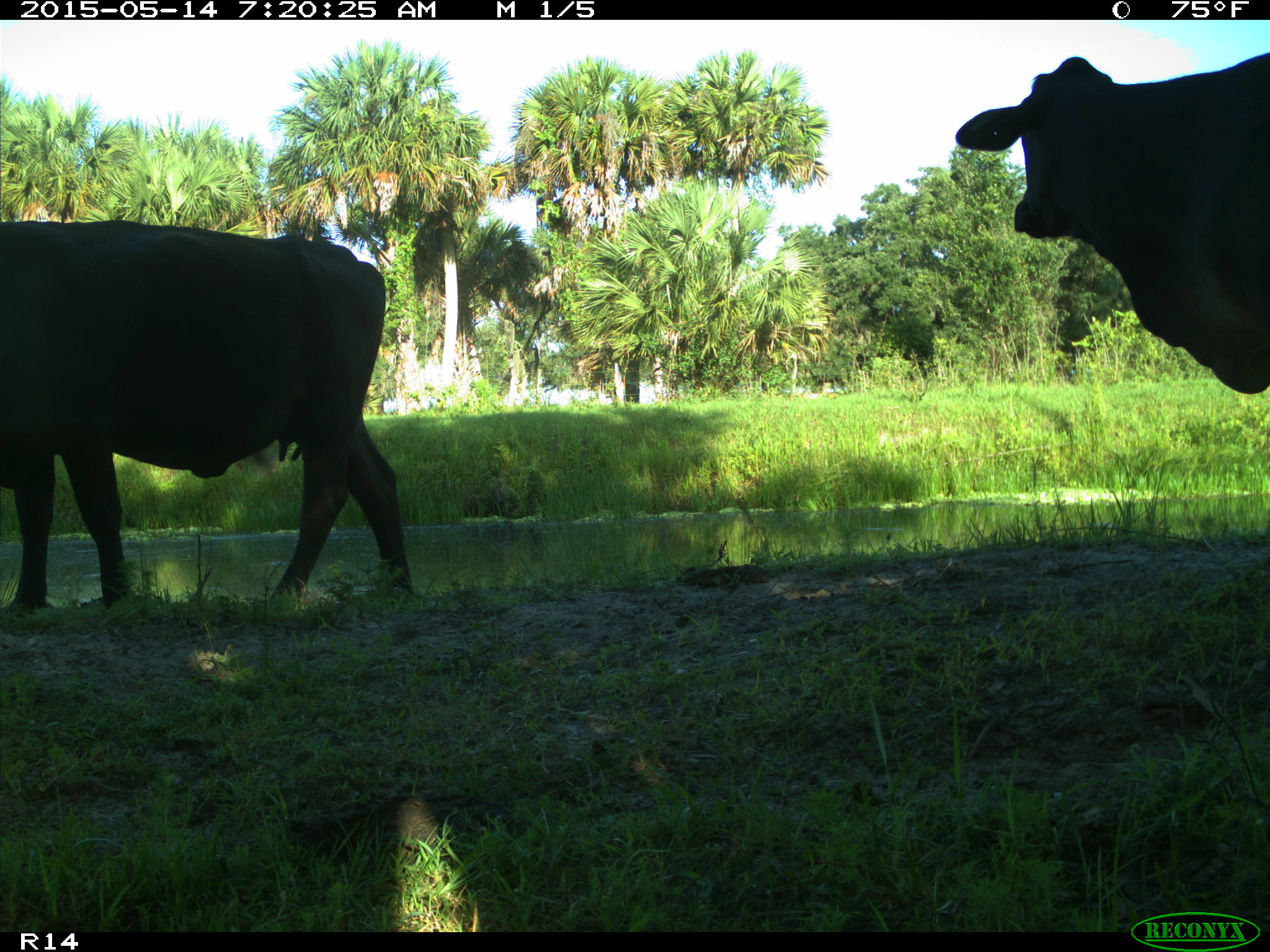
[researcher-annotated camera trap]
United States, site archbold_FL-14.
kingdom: Animalia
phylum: Chordata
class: Mammalia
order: Artiodactyla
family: Bovidae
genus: Bos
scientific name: Bos taurus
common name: domestic cow